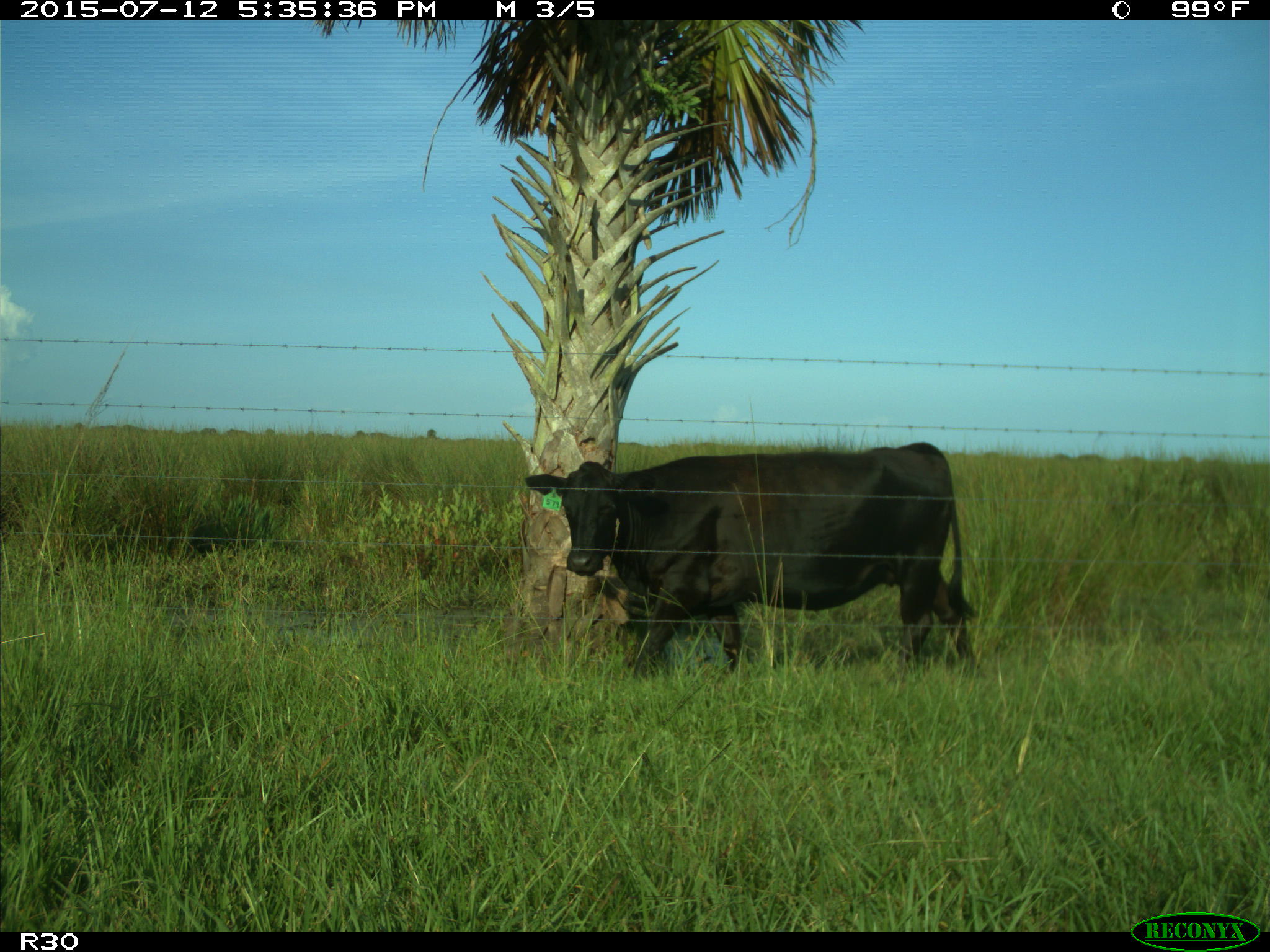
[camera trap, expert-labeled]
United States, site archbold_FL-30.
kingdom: Animalia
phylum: Chordata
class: Mammalia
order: Artiodactyla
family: Bovidae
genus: Bos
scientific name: Bos taurus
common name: domestic cow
Bos taurus (domestic cow).